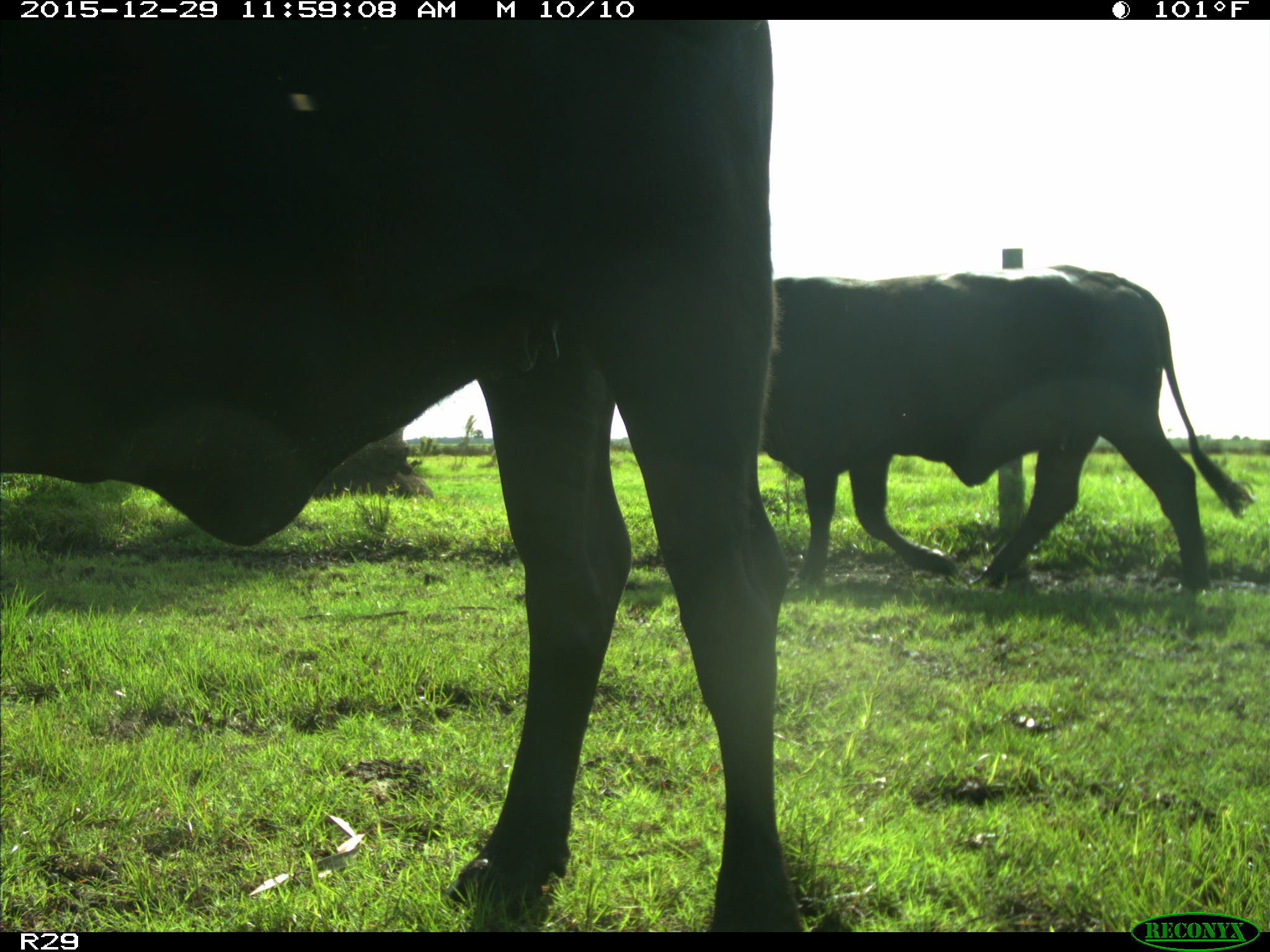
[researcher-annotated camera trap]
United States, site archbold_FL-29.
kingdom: Animalia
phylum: Chordata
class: Mammalia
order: Artiodactyla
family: Bovidae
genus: Bos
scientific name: Bos taurus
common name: domestic cow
Bos taurus (domestic cow).